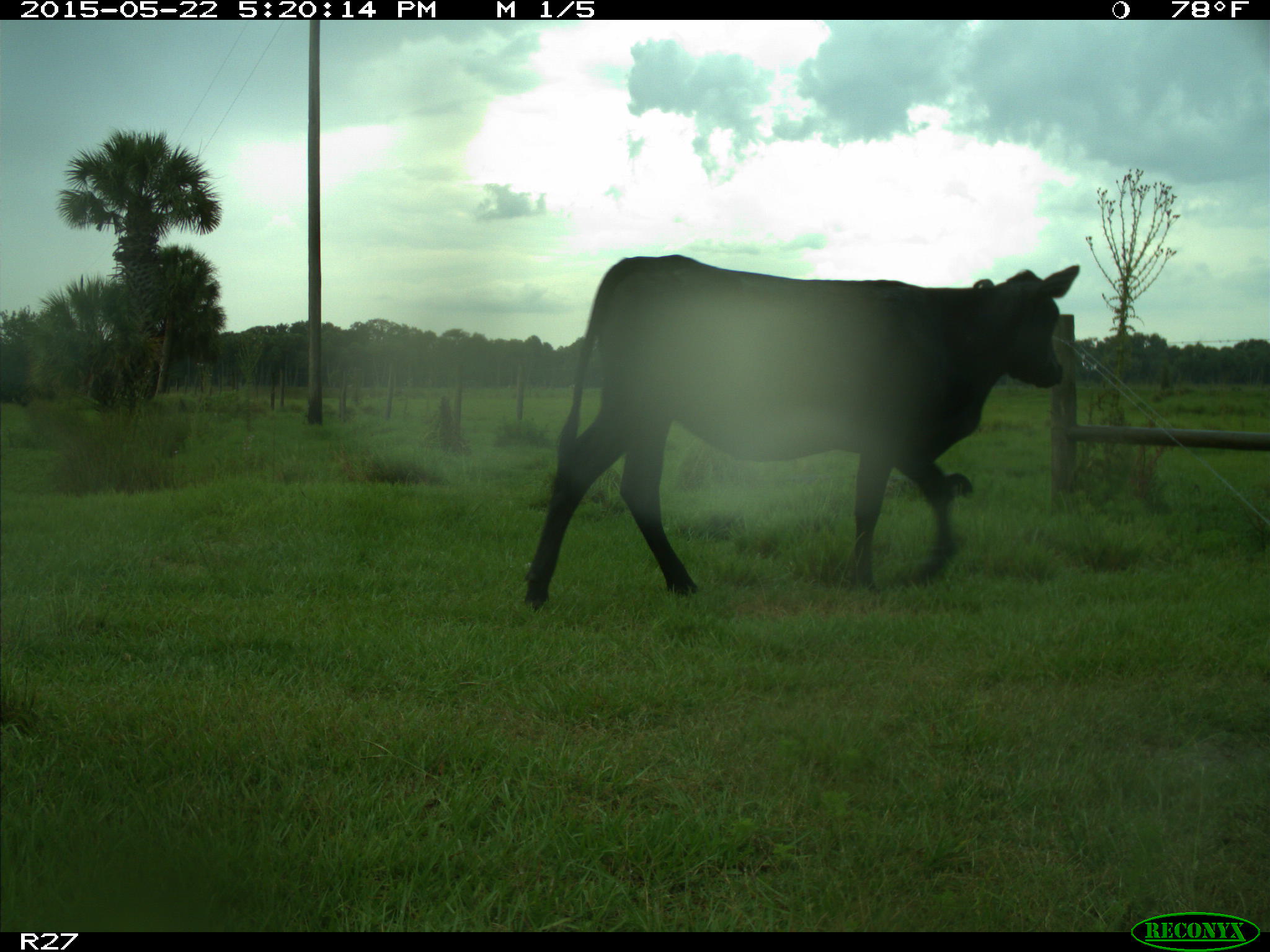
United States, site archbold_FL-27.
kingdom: Animalia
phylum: Chordata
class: Mammalia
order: Artiodactyla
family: Bovidae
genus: Bos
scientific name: Bos taurus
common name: domestic cow